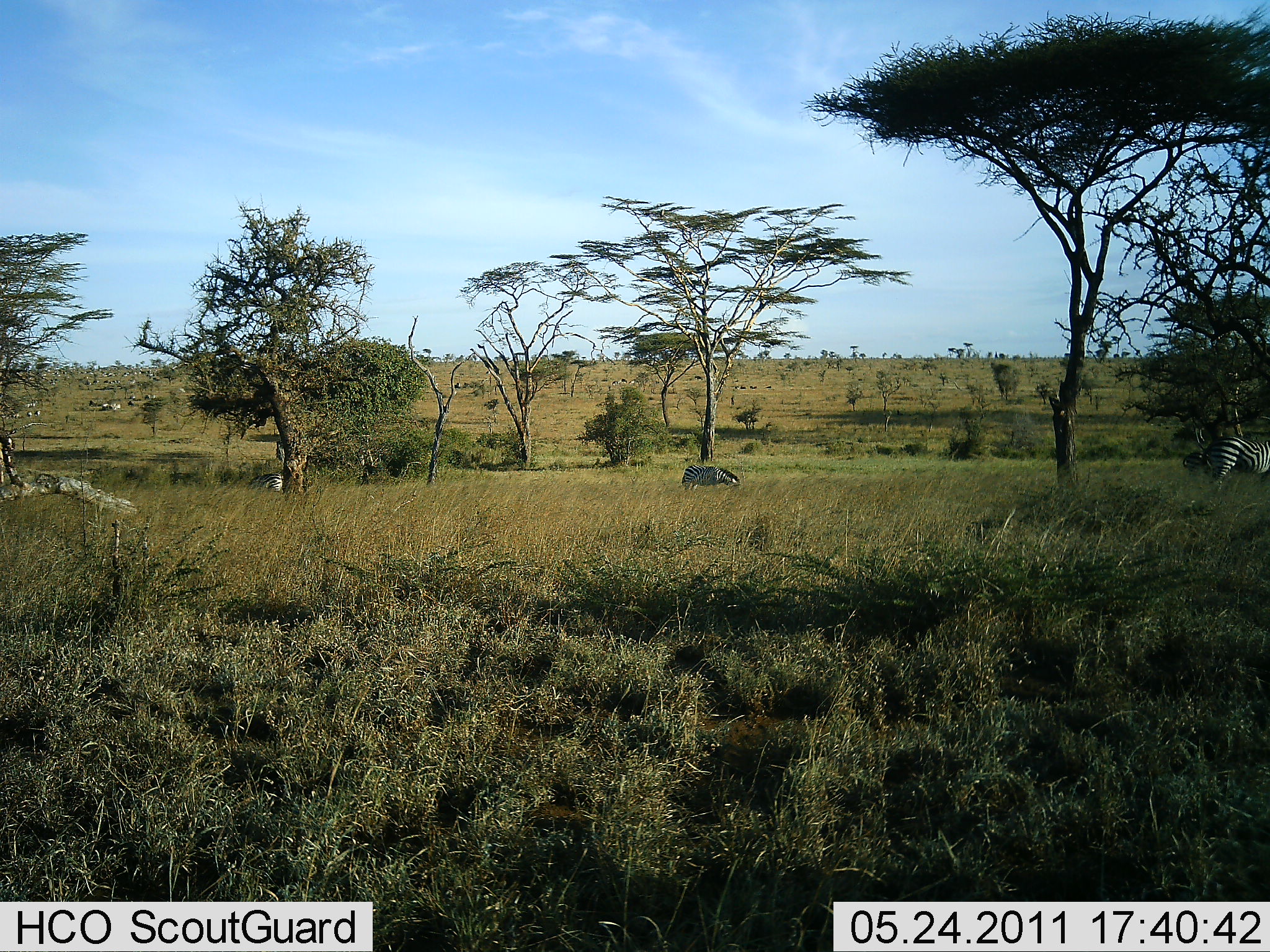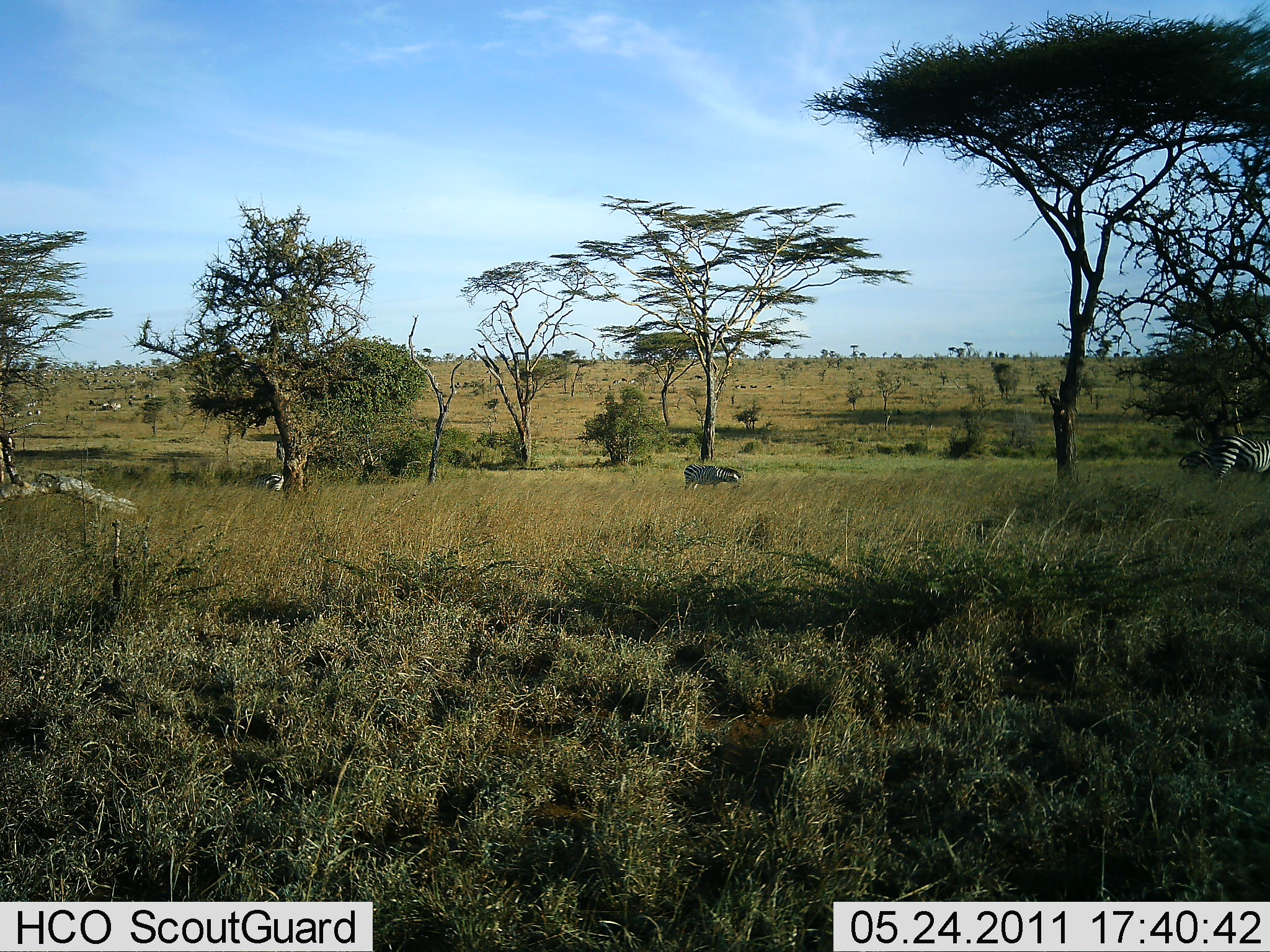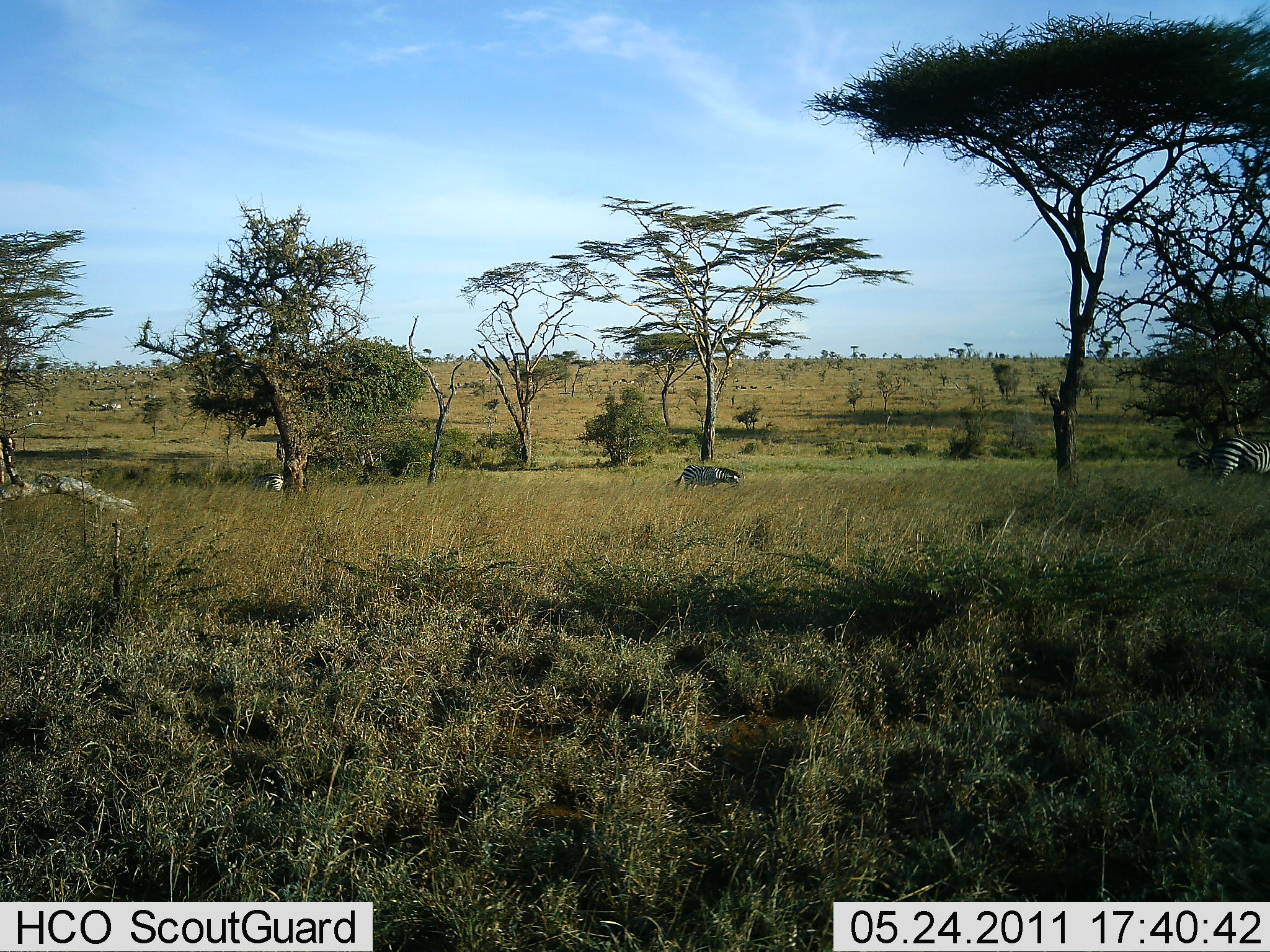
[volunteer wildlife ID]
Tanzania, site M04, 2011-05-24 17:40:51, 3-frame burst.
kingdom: Animalia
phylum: Chordata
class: Mammalia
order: Perissodactyla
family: Equidae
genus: Equus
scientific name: Equus quagga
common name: plains zebra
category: zebra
Zebra (plains zebra) (Equus quagga), count 3. Behavior (volunteer vote fractions): standing 40%, resting 0%, moving 30%, interacting 0%. Young present (vote fraction): 0%. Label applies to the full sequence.